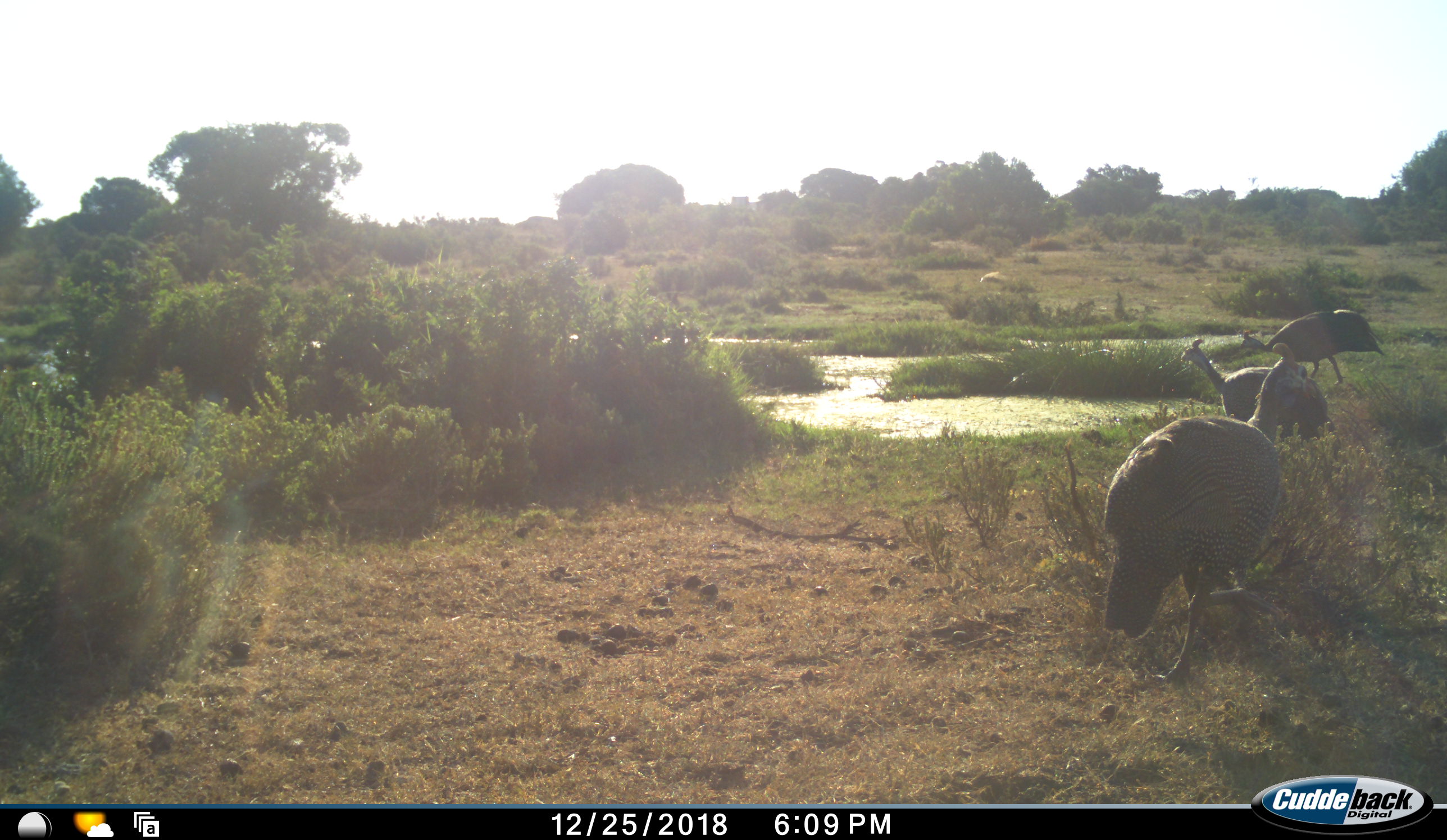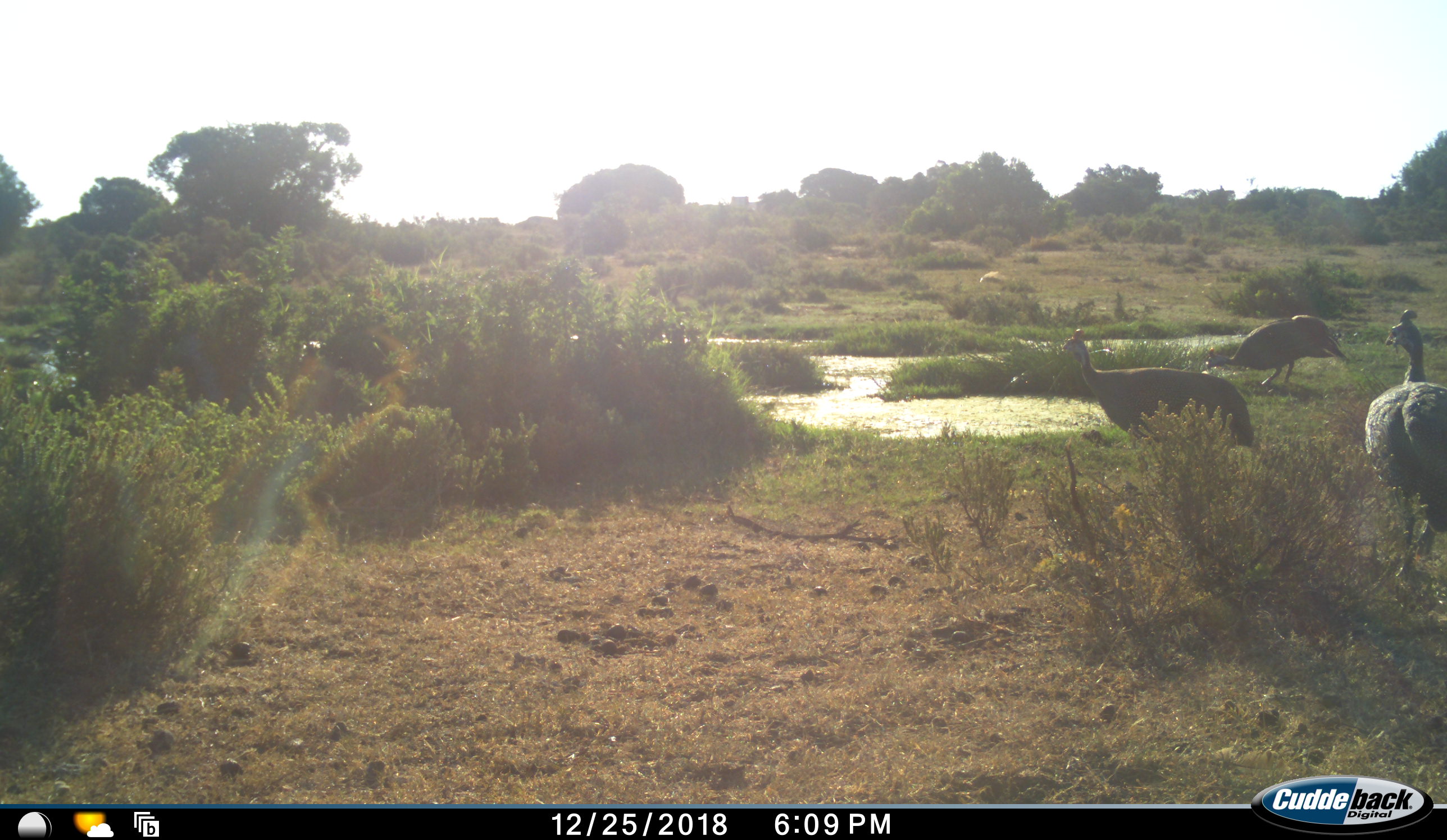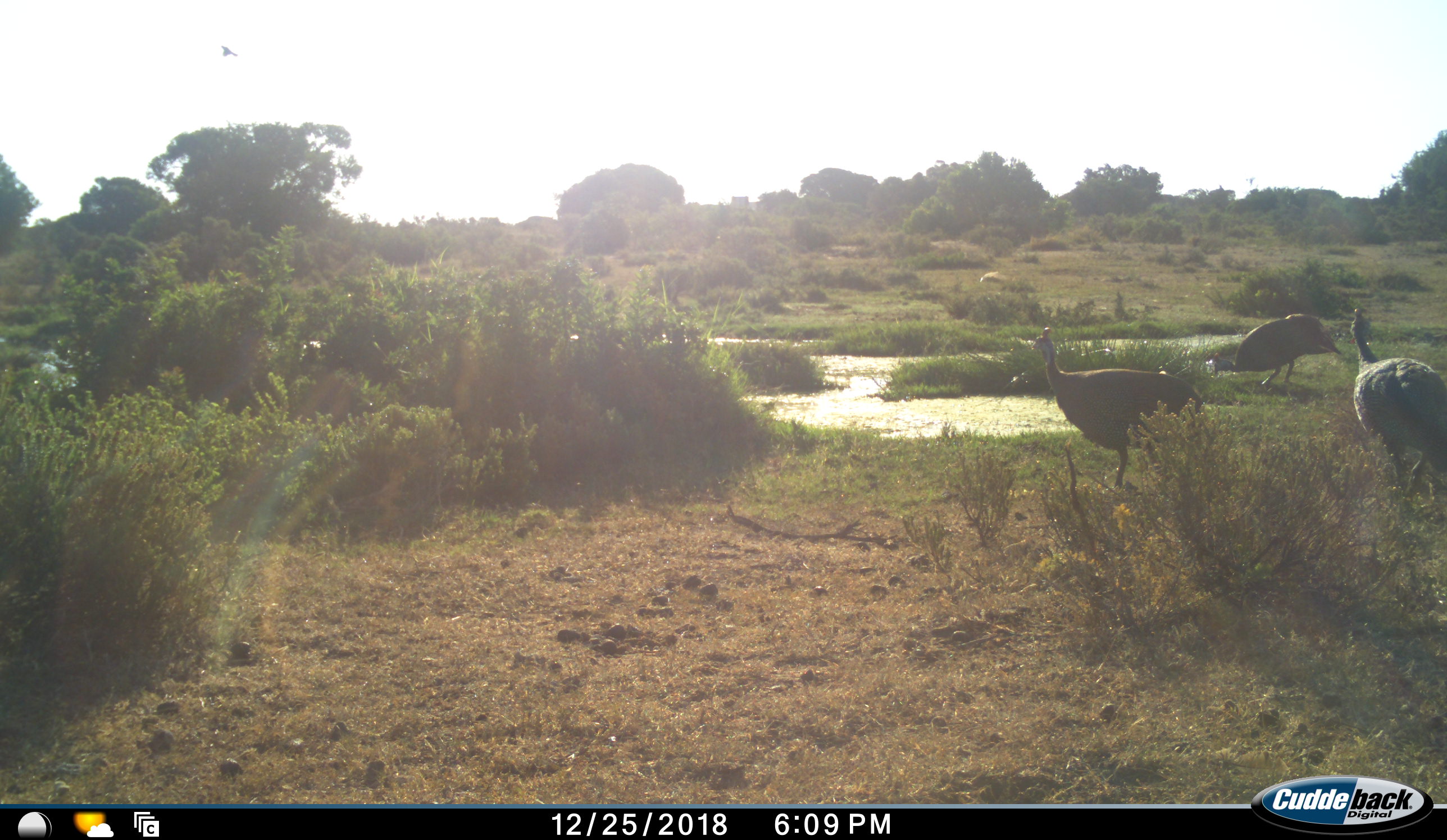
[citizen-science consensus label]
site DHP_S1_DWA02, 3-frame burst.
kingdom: Animalia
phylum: Chordata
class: Aves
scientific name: Aves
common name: bird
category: birdother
Birdother (bird) (Aves), count 3. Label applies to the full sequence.